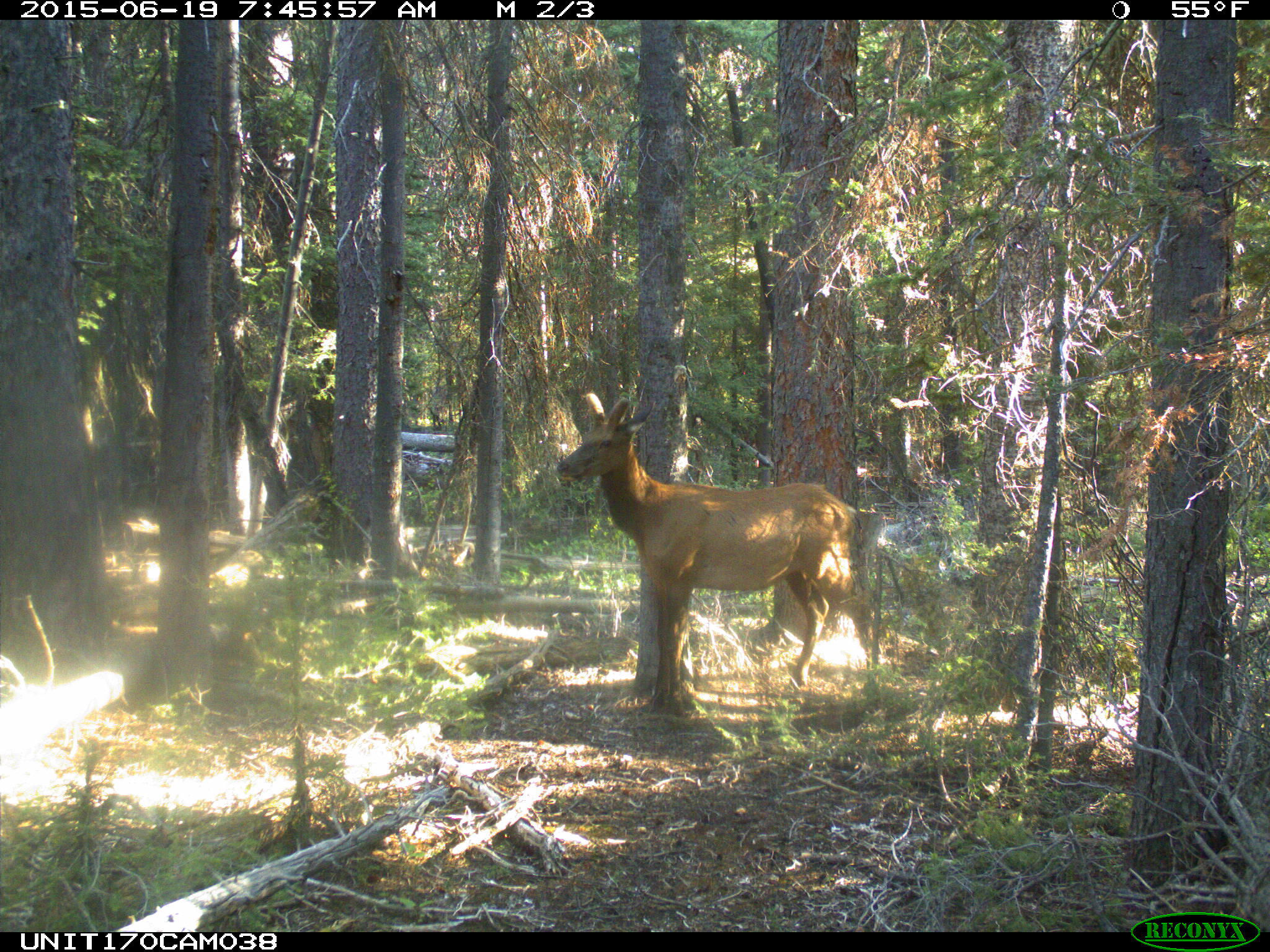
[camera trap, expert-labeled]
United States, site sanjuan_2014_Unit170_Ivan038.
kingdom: Animalia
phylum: Chordata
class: Mammalia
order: Artiodactyla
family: Cervidae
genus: Cervus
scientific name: Cervus elaphus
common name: red deer